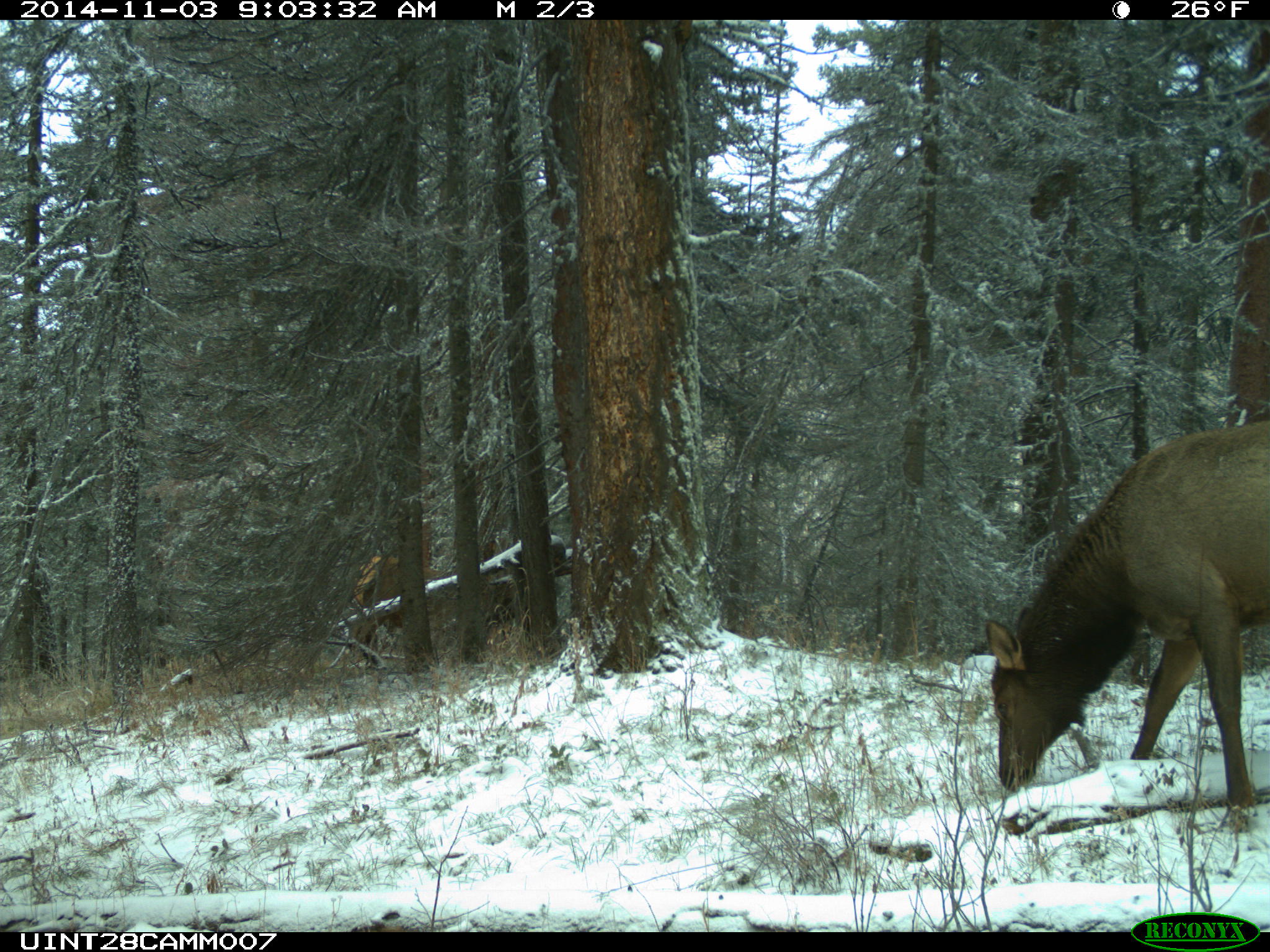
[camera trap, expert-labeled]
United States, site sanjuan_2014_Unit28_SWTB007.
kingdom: Animalia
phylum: Chordata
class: Mammalia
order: Artiodactyla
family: Cervidae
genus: Cervus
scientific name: Cervus elaphus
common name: red deer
Cervus elaphus (red deer).